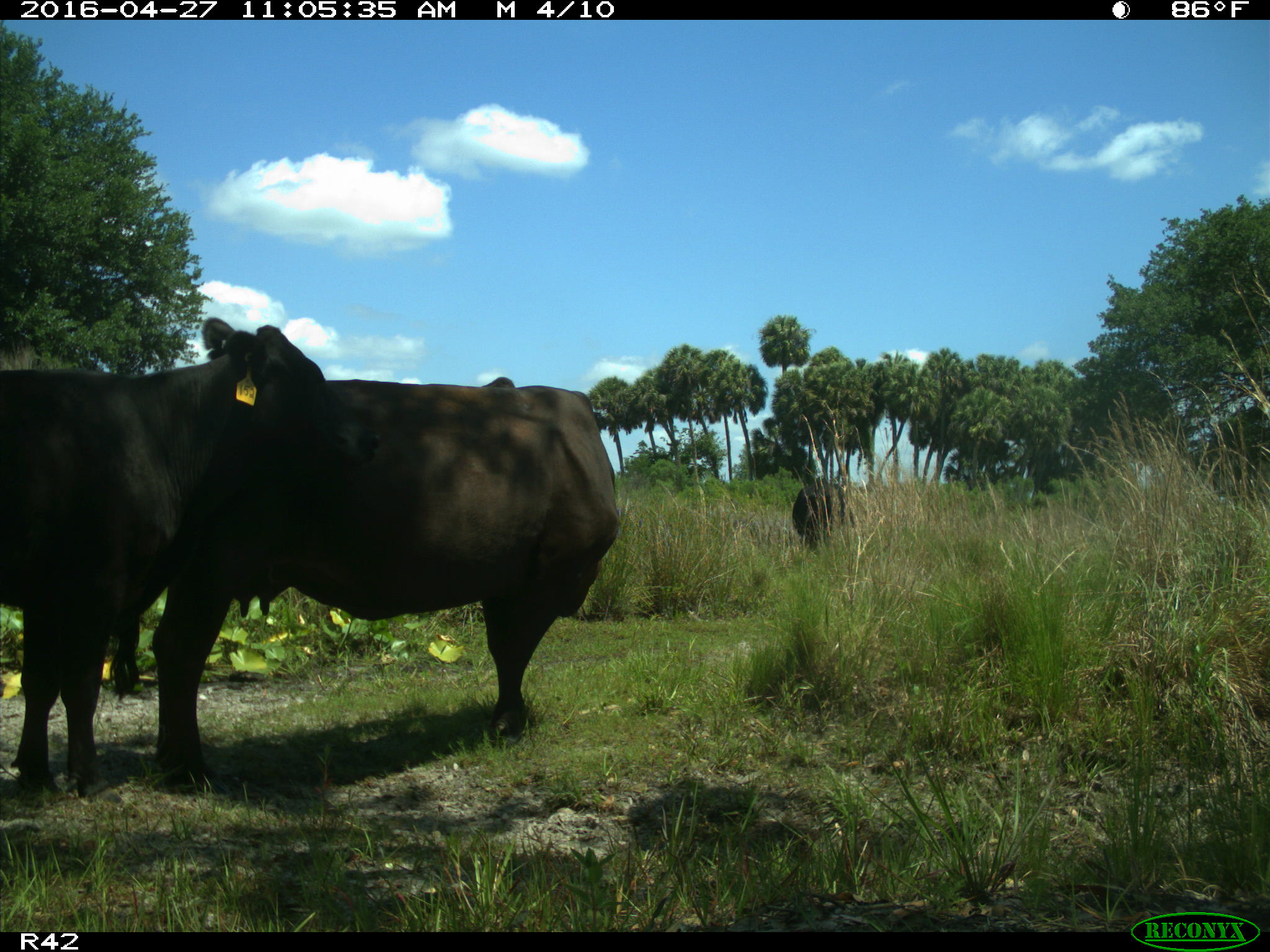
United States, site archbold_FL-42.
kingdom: Animalia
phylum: Chordata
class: Mammalia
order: Artiodactyla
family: Bovidae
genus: Bos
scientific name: Bos taurus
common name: domestic cow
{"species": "Bos taurus (domestic cow)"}